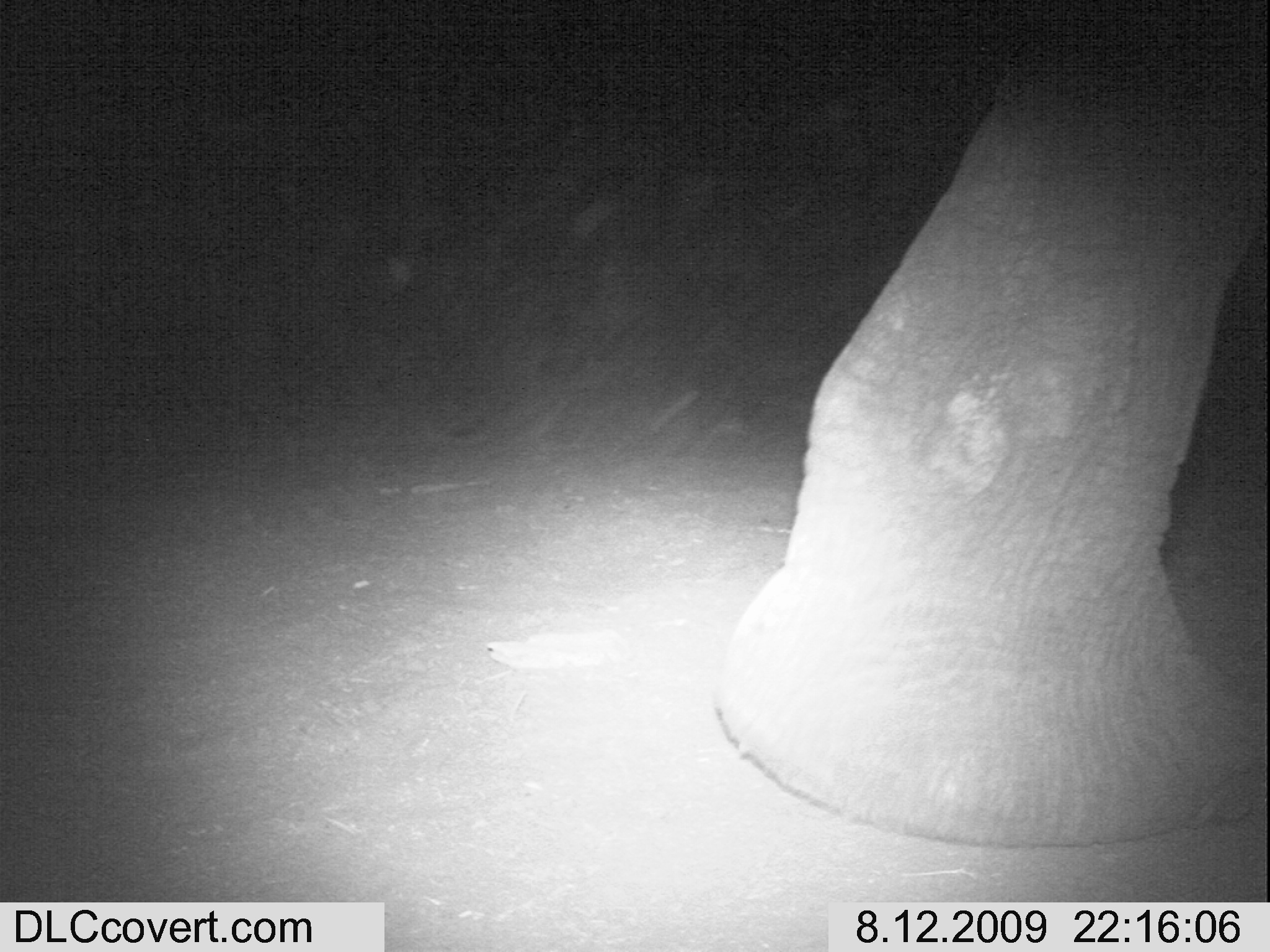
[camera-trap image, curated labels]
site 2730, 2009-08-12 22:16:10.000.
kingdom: Animalia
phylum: Chordata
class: Mammalia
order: Proboscidea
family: Elephantidae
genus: Loxodonta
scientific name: Loxodonta africana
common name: african bush elephant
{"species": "Loxodonta africana (african bush elephant)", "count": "1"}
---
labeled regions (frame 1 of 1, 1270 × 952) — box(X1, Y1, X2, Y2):
loxodonta africana: box(700, 0, 1270, 850)